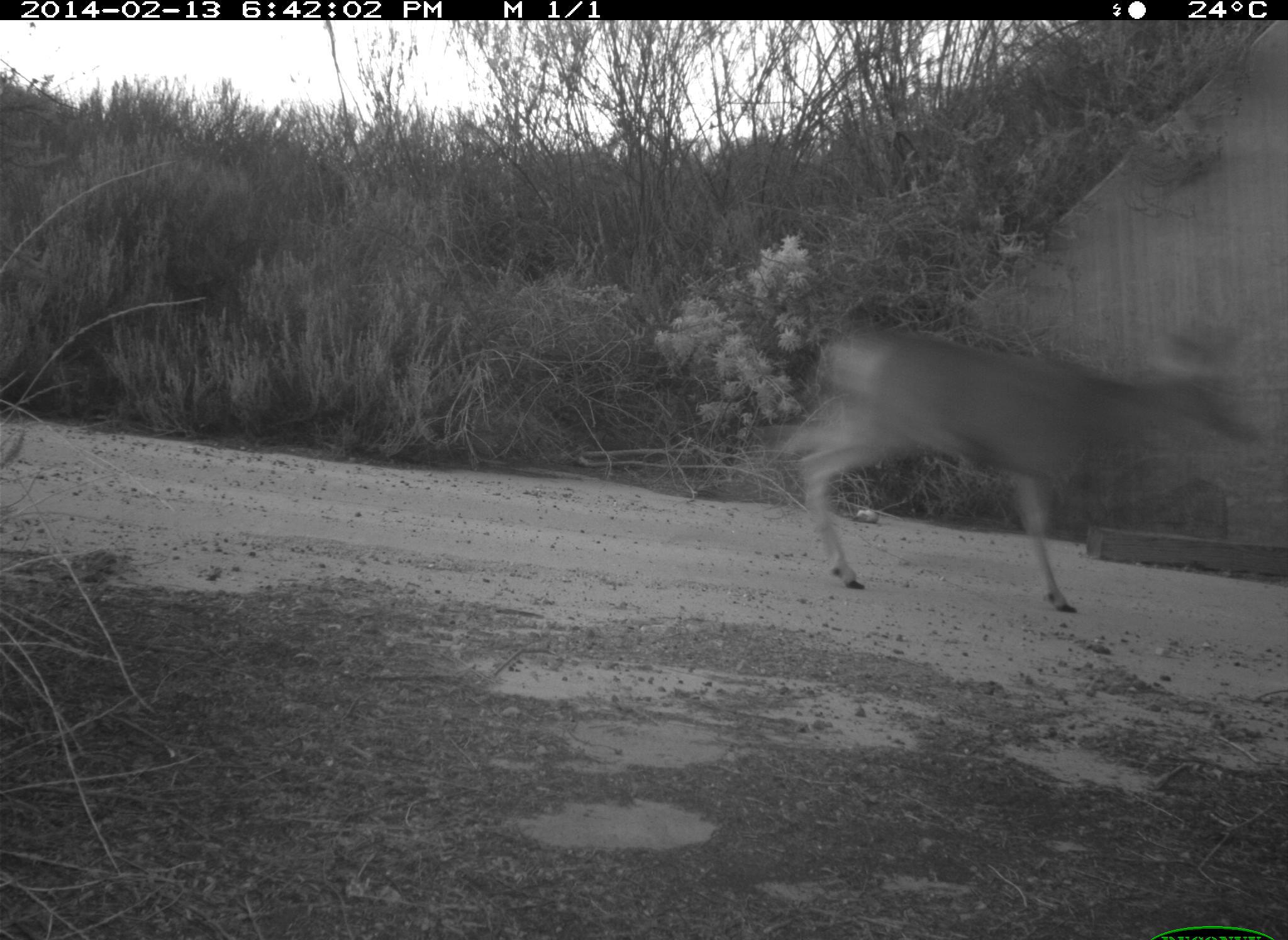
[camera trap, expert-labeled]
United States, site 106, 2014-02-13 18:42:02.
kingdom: Animalia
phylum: Chordata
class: Mammalia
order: Artiodactyla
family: Cervidae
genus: Odocoileus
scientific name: Odocoileus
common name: deer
Deer (Odocoileus).